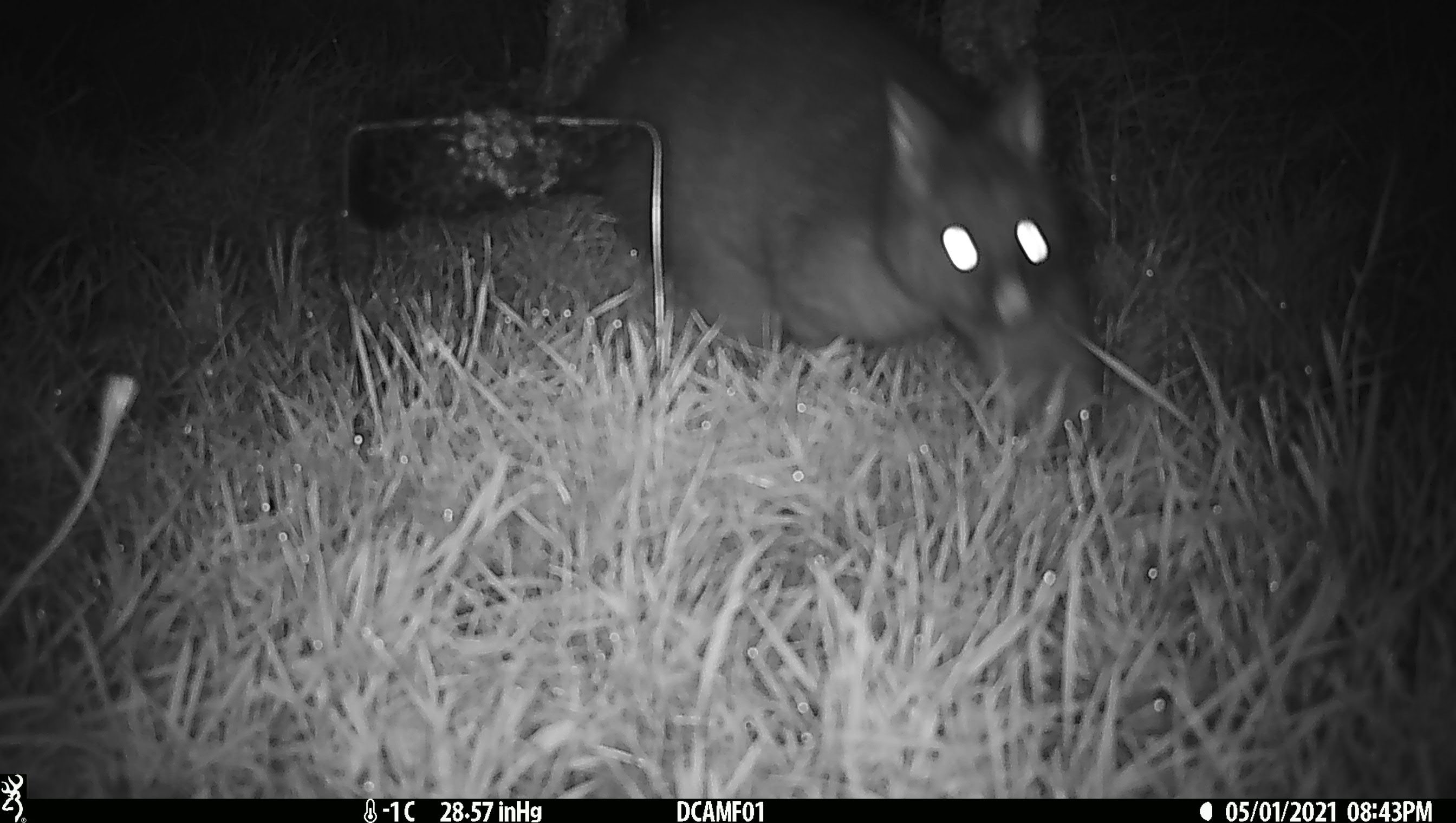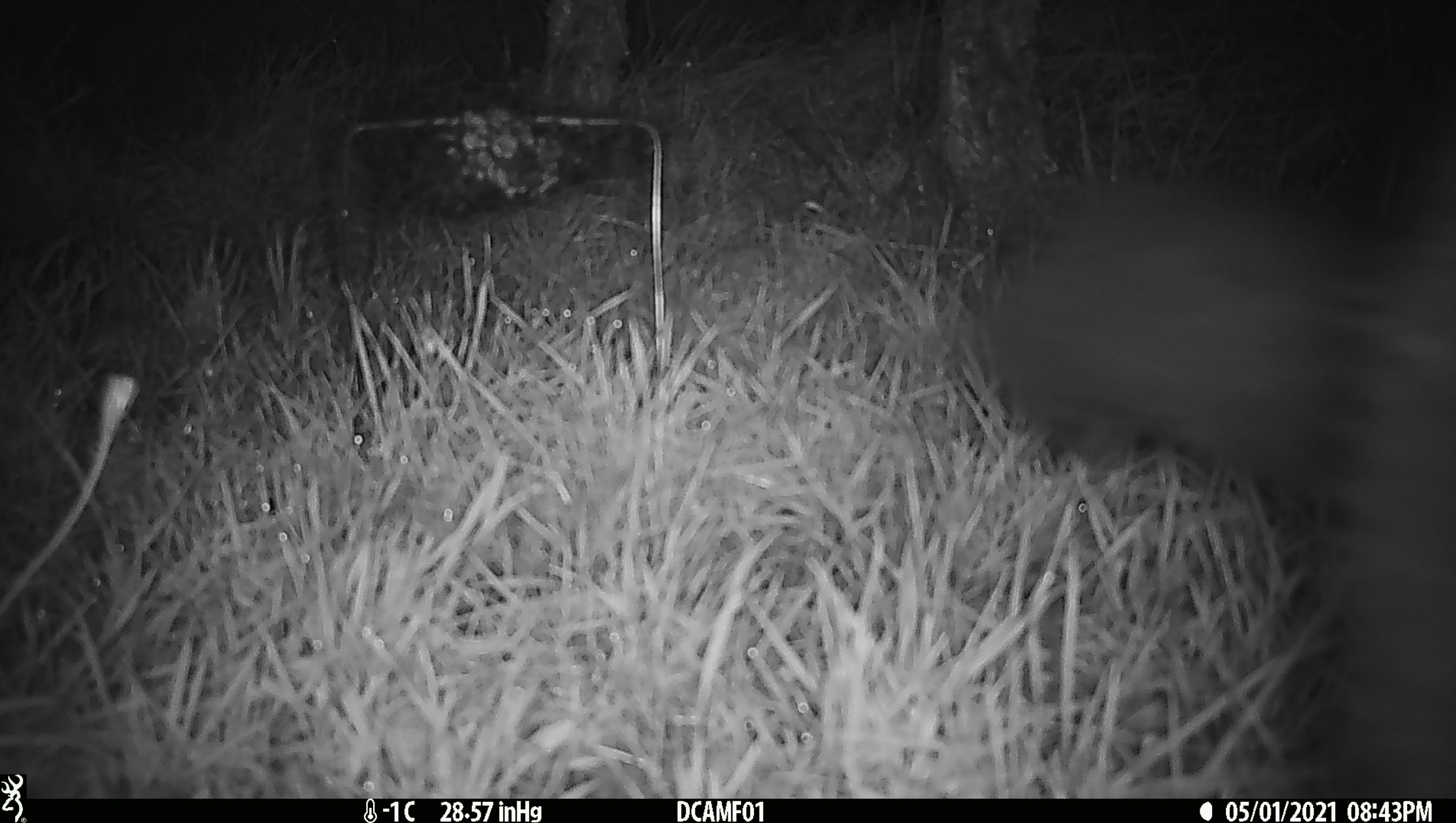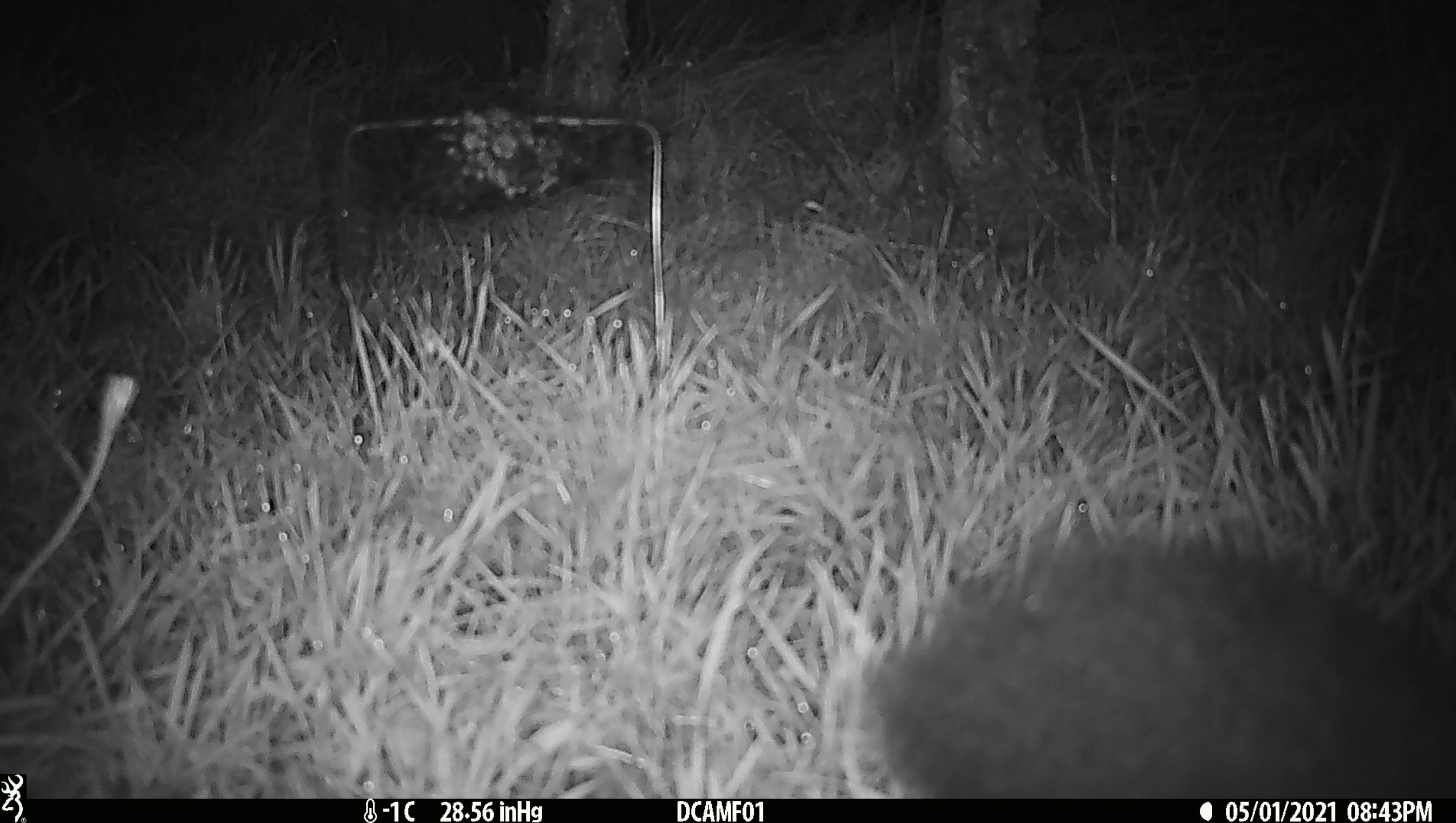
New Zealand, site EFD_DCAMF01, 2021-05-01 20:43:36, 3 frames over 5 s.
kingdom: Animalia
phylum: Chordata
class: Mammalia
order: Diprotodontia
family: Phalangeridae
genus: Trichosurus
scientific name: Trichosurus vulpecula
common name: common brushtail possum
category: possum